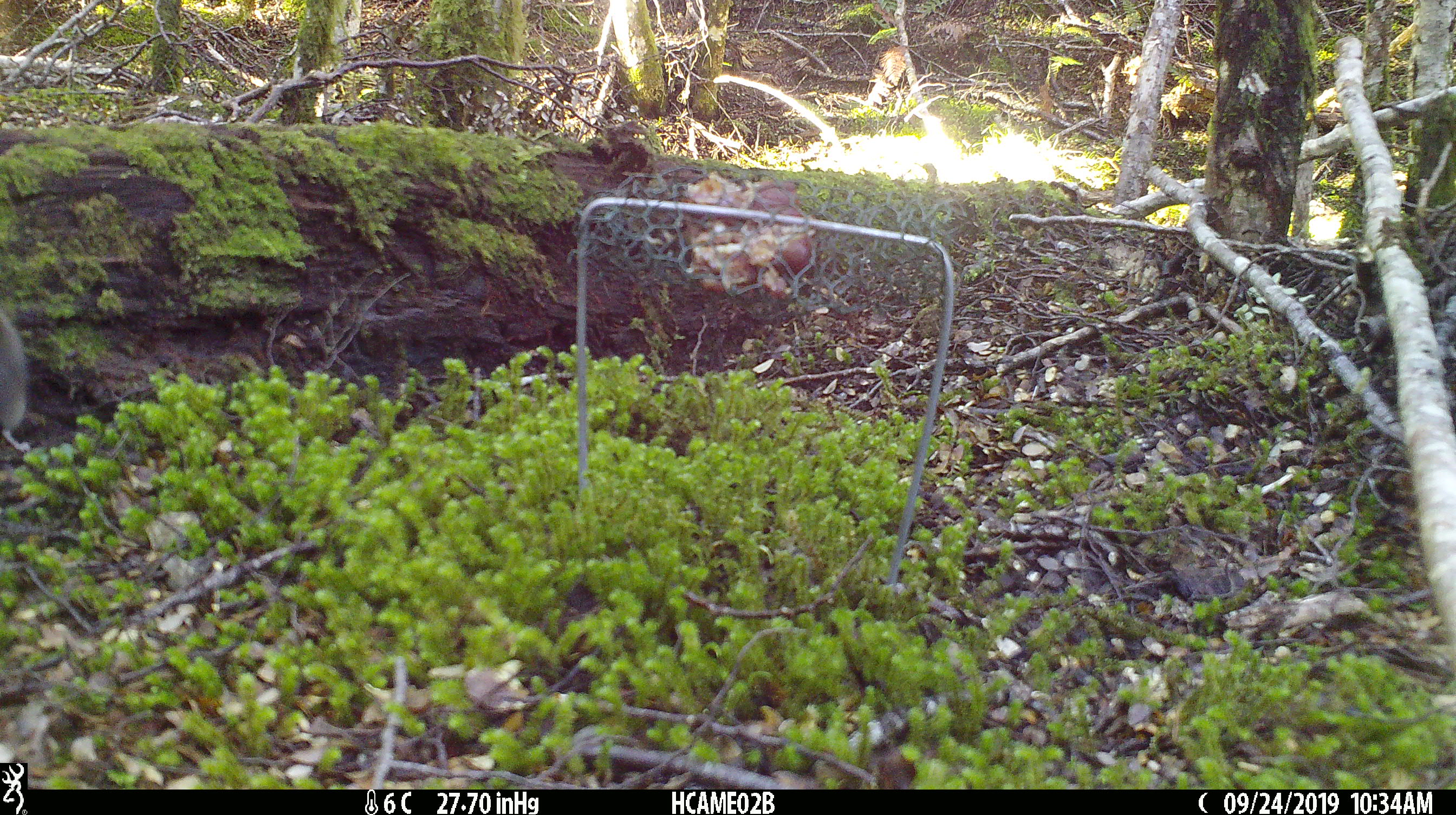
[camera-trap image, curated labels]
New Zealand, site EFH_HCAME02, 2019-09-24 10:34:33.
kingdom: Animalia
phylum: Chordata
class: Mammalia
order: Rodentia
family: Muridae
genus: Mus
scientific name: Mus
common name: mouse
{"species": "mouse (Mus)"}